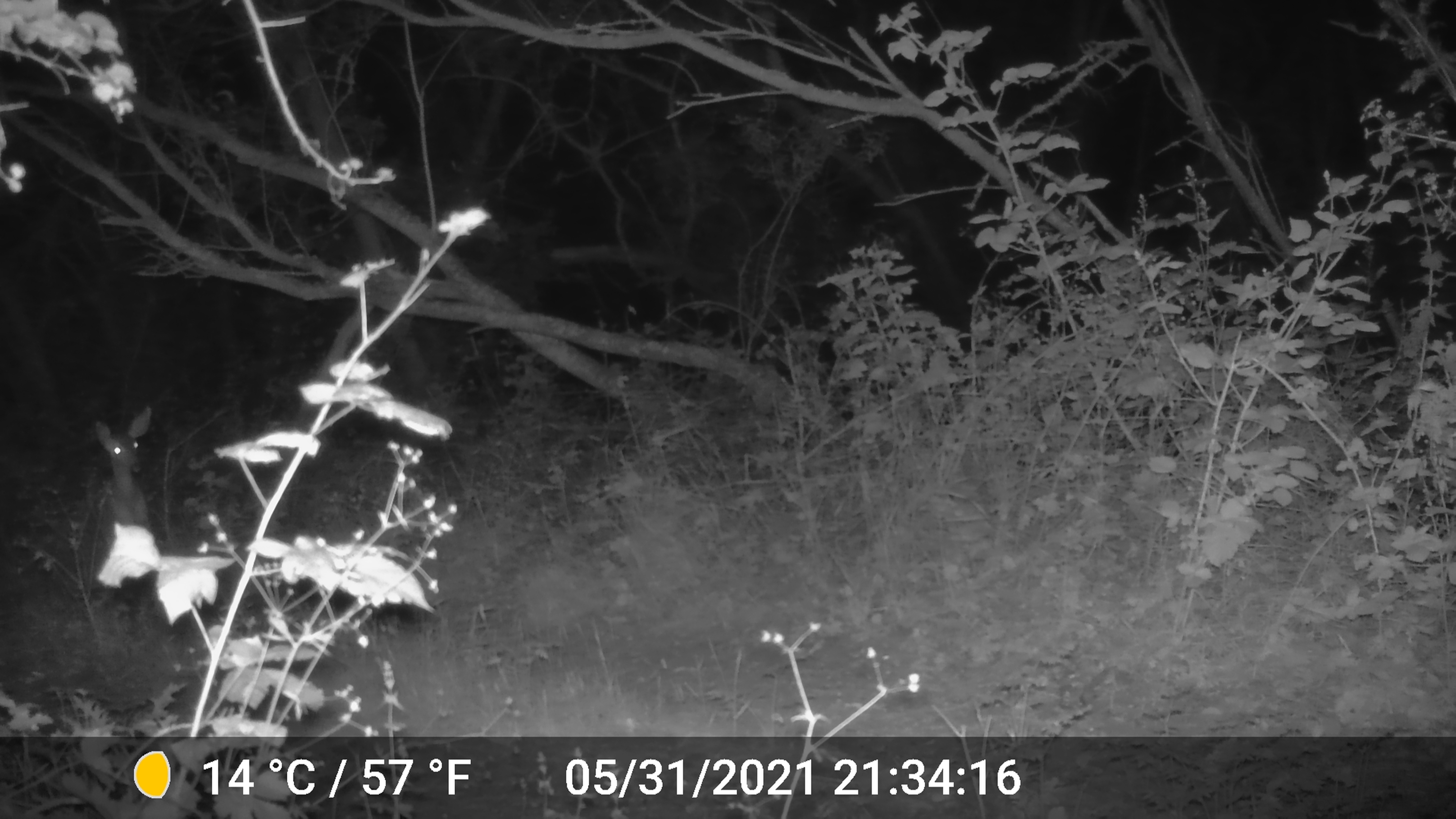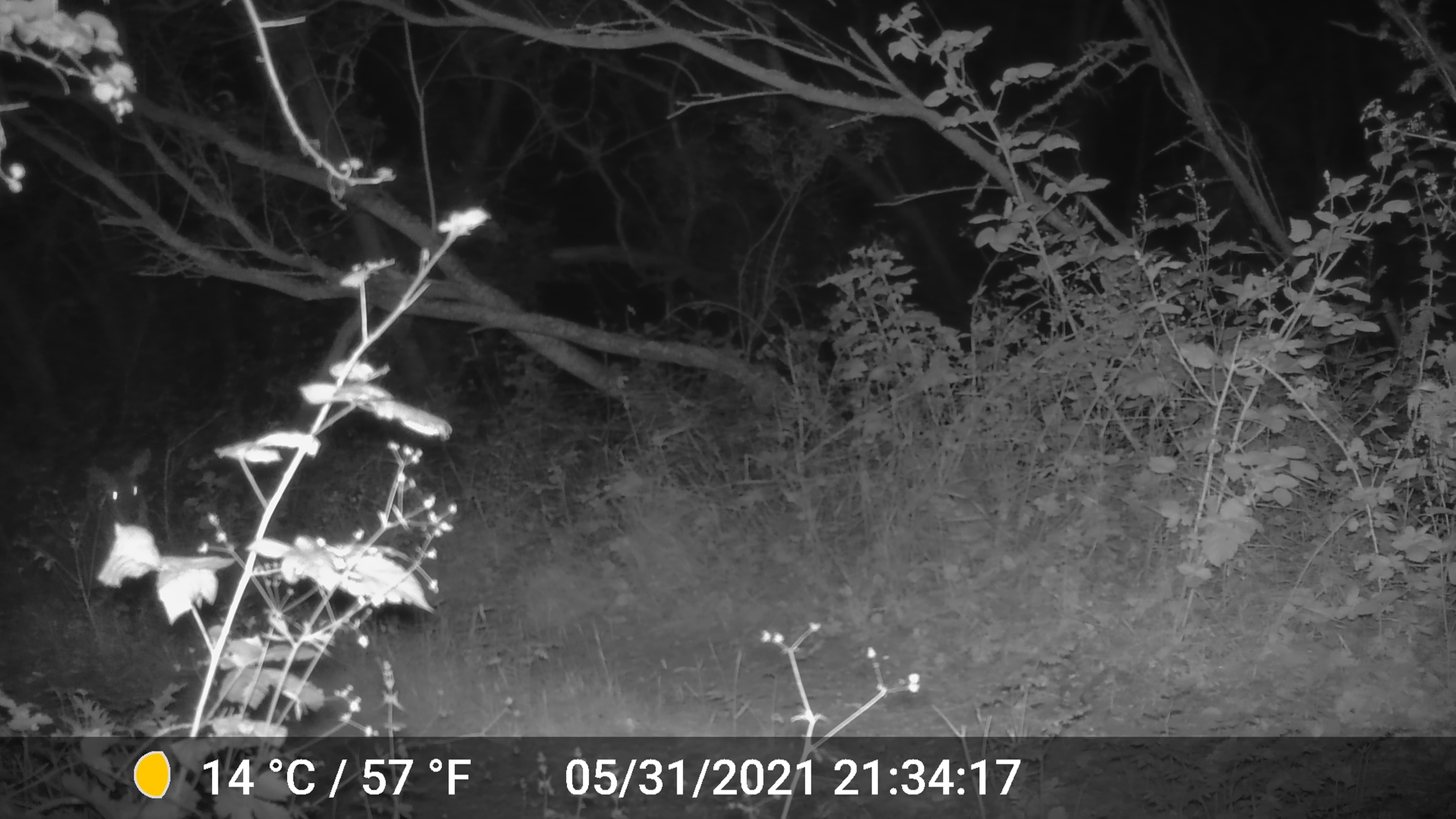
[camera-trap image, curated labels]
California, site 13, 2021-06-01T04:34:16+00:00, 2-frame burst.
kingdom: Animalia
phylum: Chordata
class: Mammalia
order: Artiodactyla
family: Cervidae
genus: Odocoileus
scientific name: Odocoileus hemionus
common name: mule deer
Mule deer (Odocoileus hemionus).